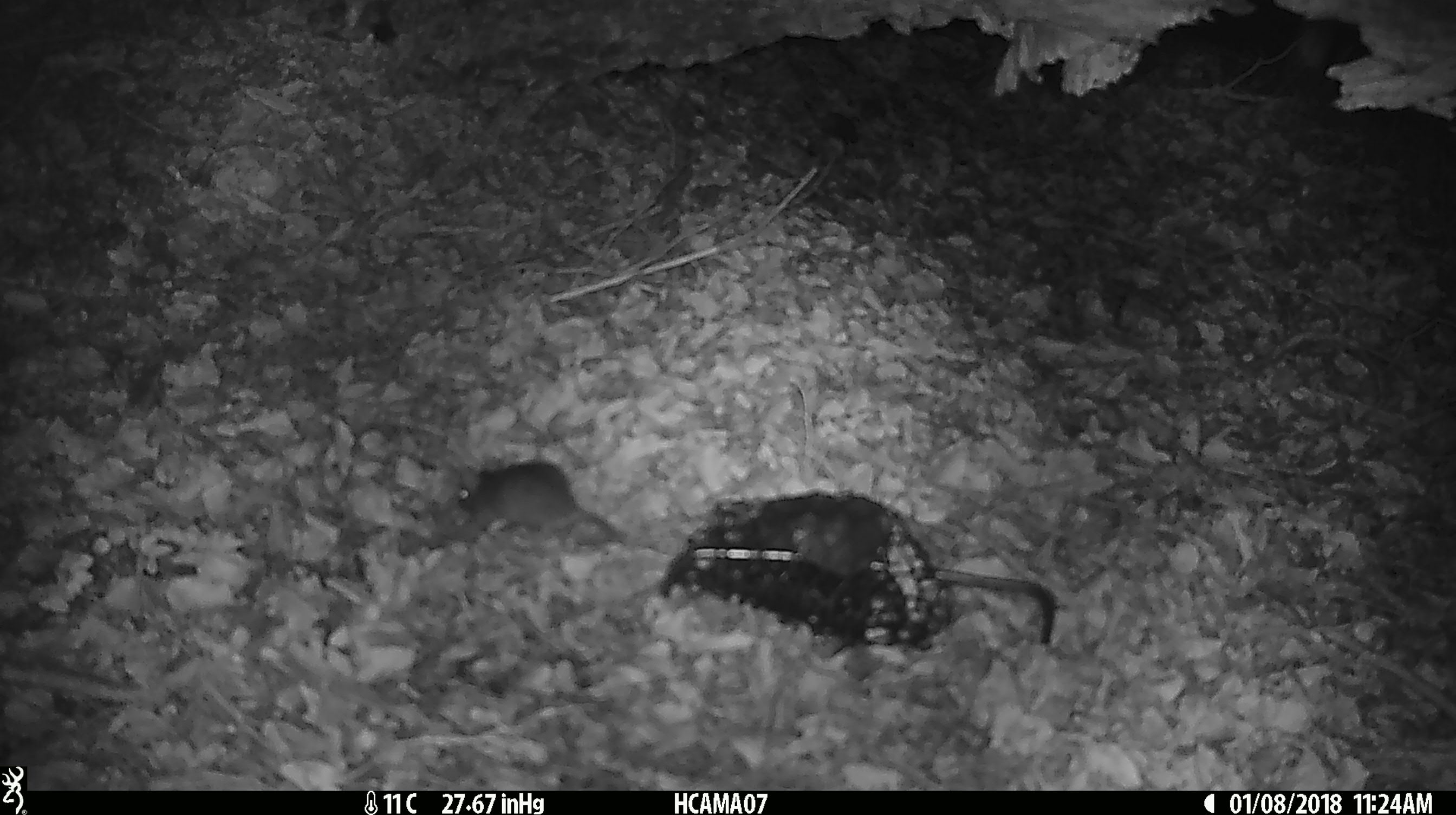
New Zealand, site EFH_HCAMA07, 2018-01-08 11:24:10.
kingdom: Animalia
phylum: Chordata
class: Mammalia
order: Rodentia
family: Muridae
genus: Mus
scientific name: Mus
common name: mouse